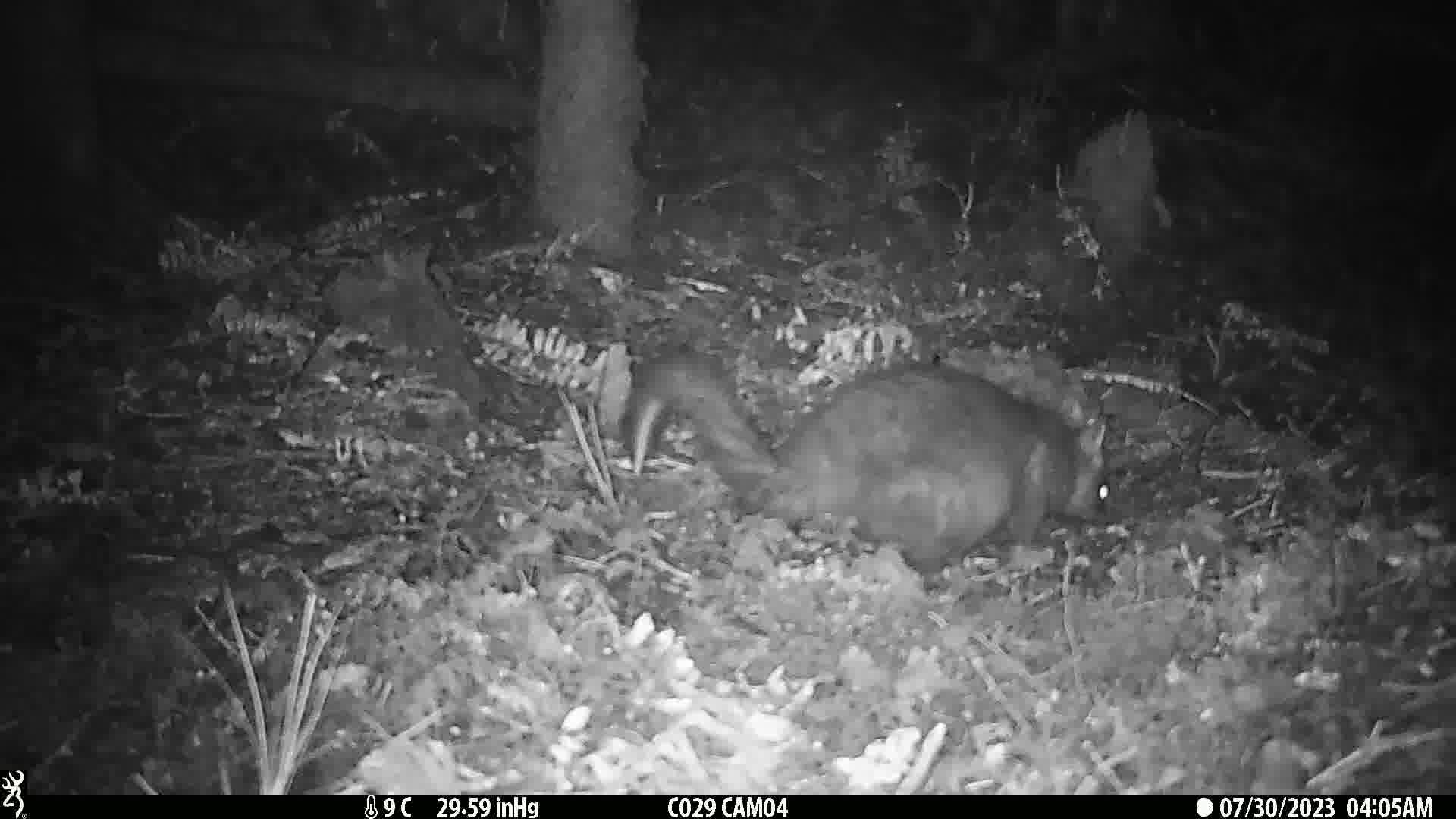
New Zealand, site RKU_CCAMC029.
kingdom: Animalia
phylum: Chordata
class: Mammalia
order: Diprotodontia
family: Phalangeridae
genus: Trichosurus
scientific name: Trichosurus vulpecula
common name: common brushtail possum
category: possum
Possum (common brushtail possum) (Trichosurus vulpecula).